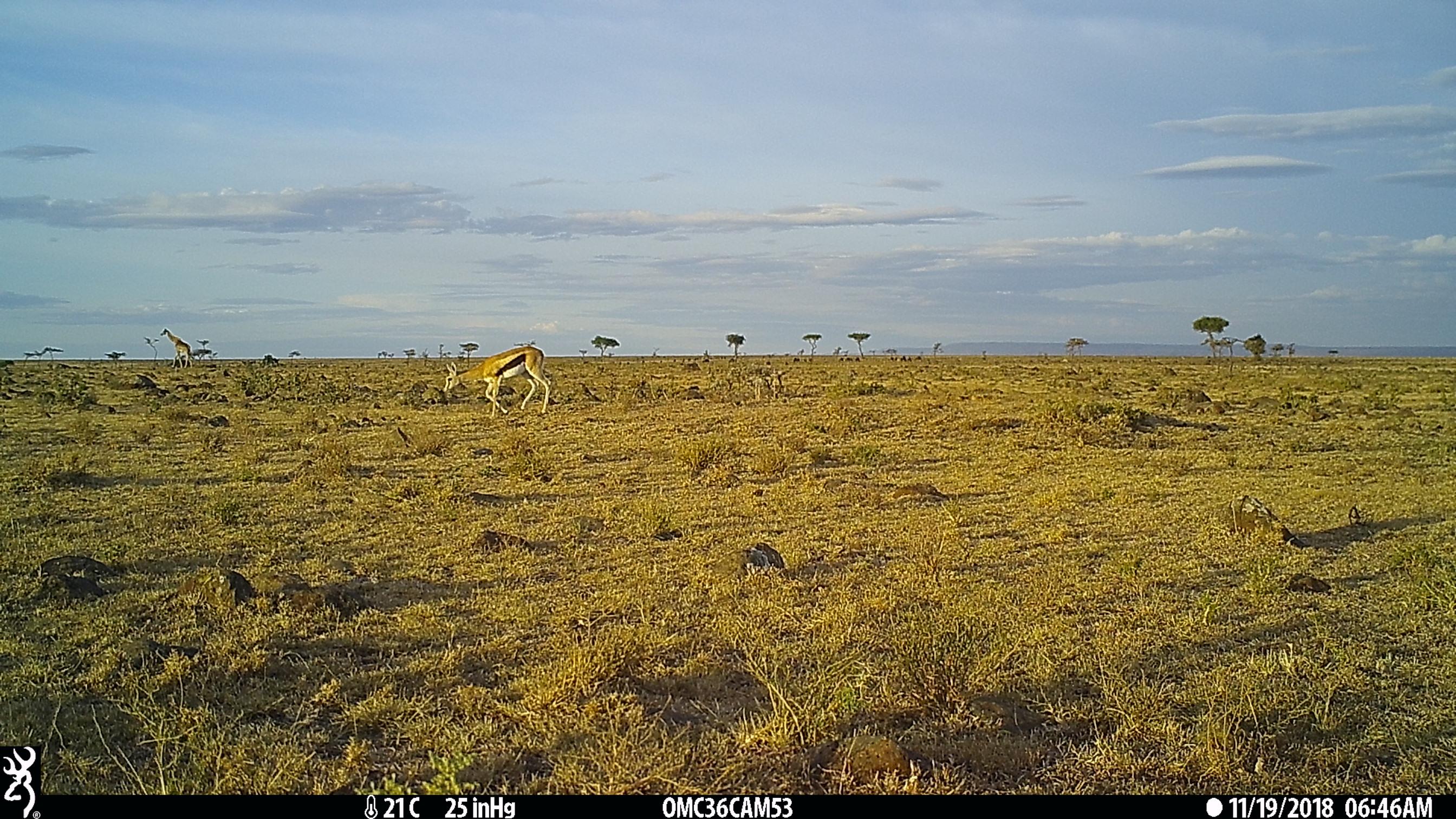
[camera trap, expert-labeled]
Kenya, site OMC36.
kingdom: Animalia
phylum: Chordata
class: Mammalia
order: Artiodactyla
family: Bovidae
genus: Eudorcas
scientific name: Eudorcas thomsonii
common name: thomon's gazelle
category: gazelle thomsons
Gazelle thomsons (thomon's gazelle) (Eudorcas thomsonii).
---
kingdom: Animalia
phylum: Chordata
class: Mammalia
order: Artiodactyla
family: Giraffidae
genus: Giraffa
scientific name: Giraffa camelopardalis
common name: northern giraffe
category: giraffe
Giraffe (northern giraffe) (Giraffa camelopardalis).